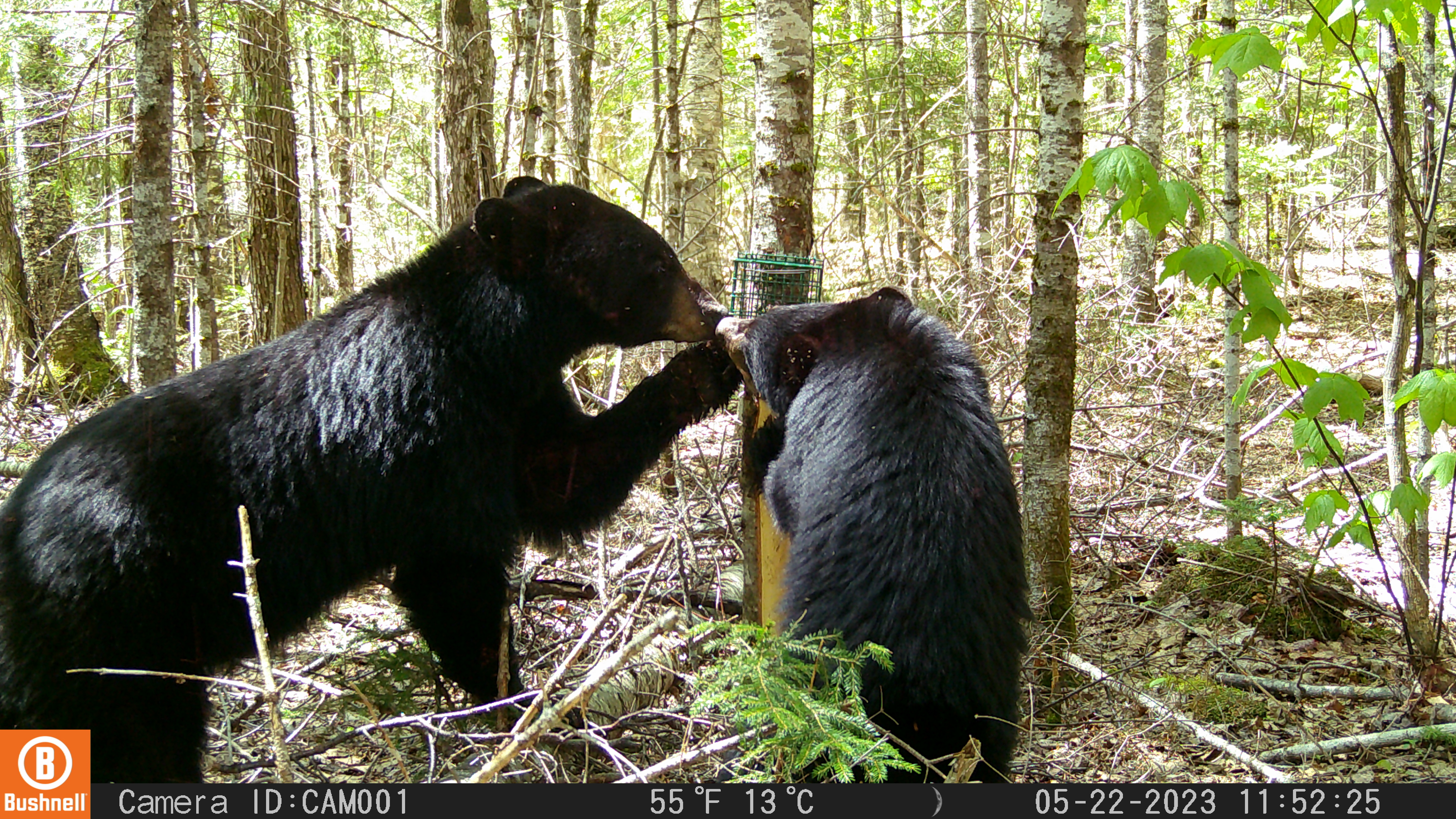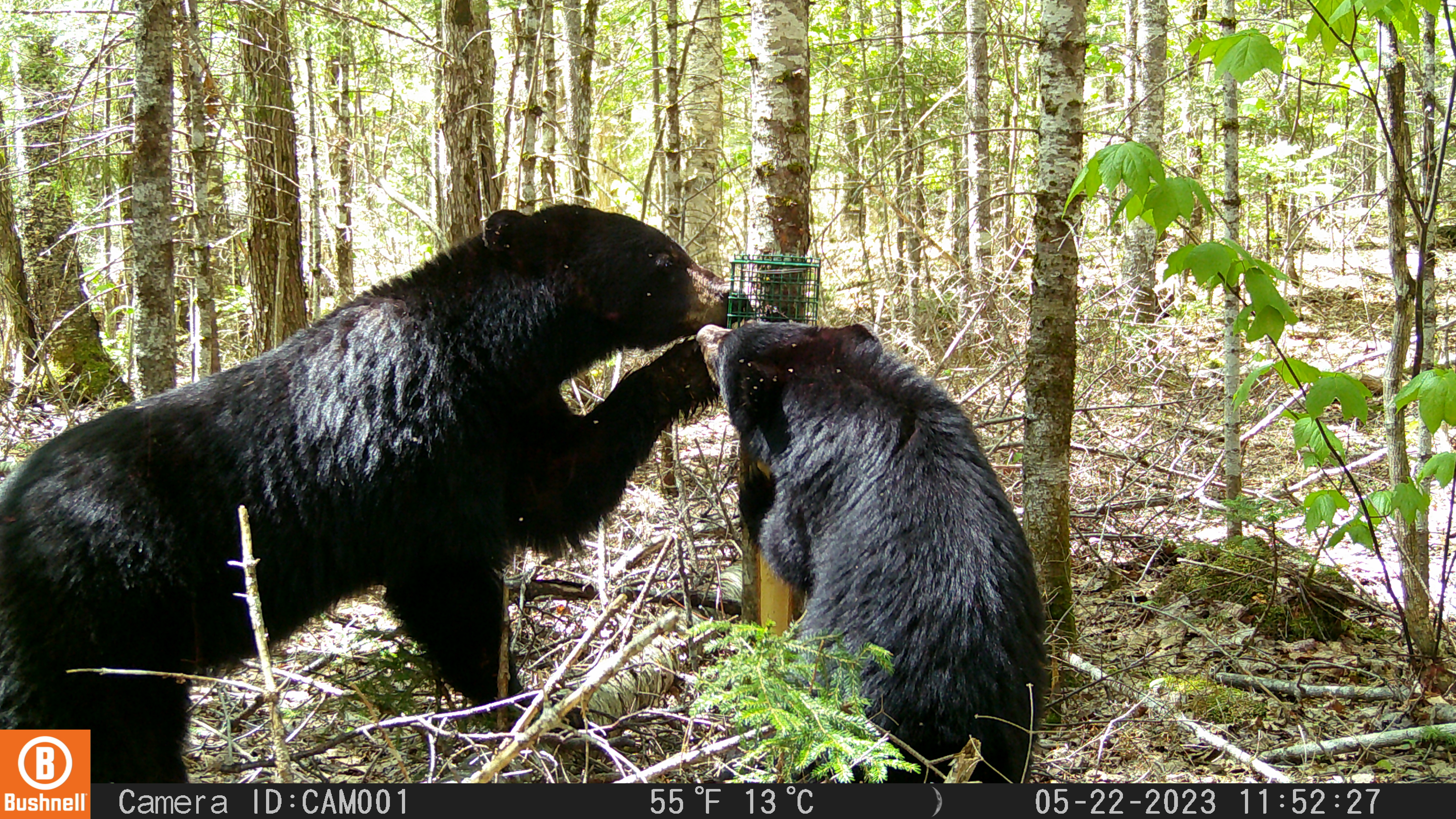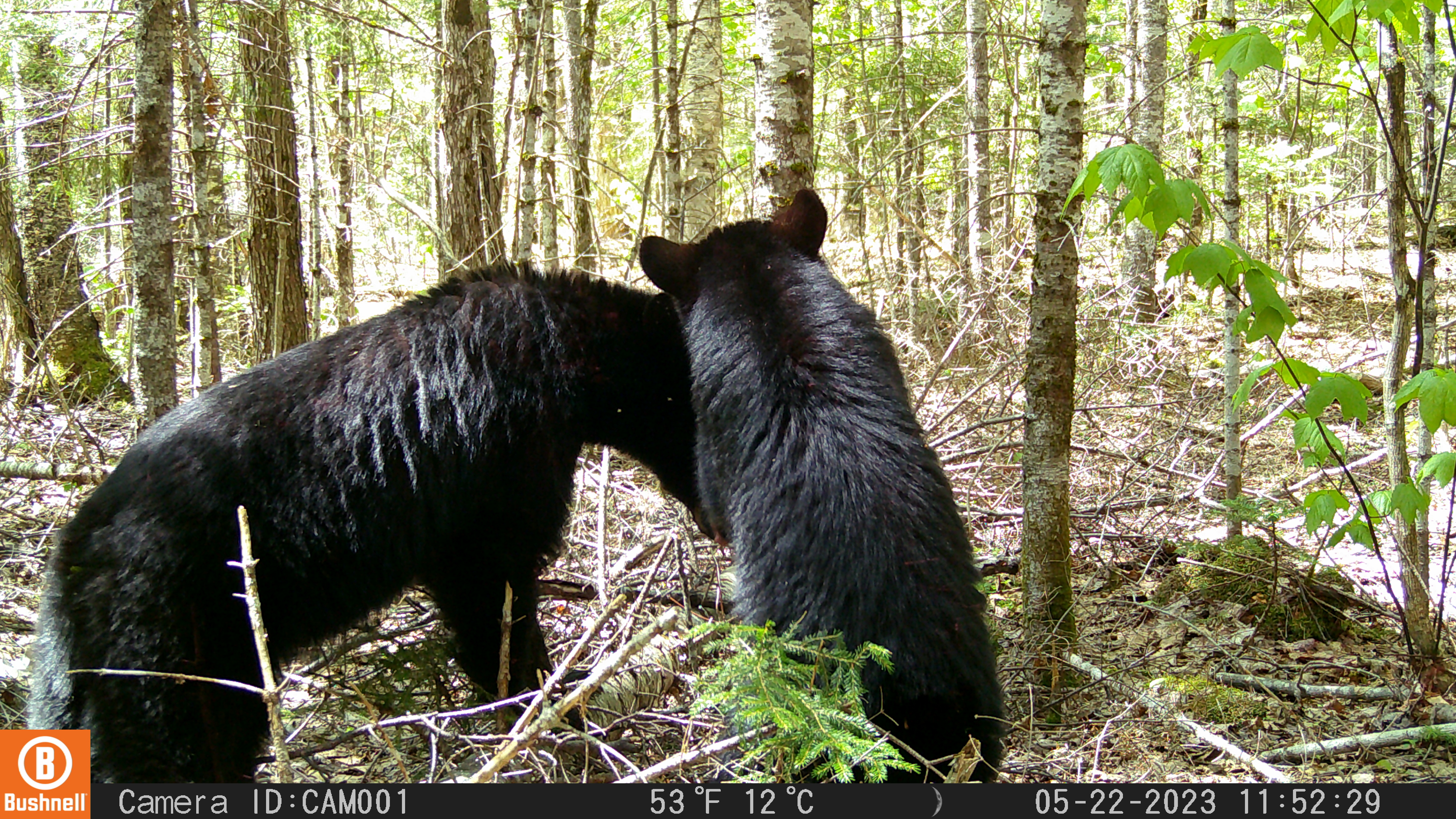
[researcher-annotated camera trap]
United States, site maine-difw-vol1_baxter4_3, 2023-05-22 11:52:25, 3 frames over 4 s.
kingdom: Animalia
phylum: Chordata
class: Mammalia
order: Carnivora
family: Ursidae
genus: Ursus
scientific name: Ursus americanus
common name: black bear